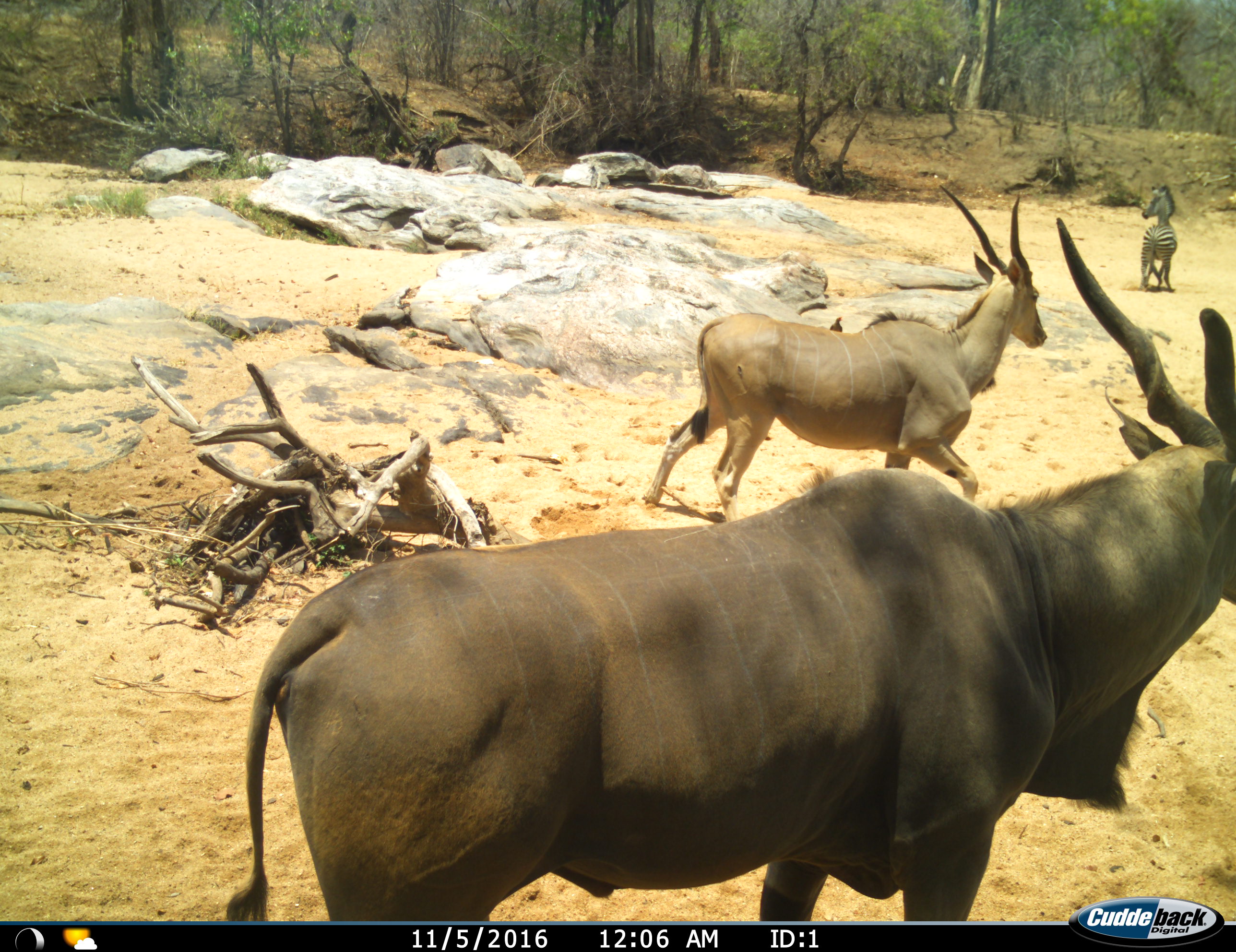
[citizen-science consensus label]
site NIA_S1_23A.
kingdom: Animalia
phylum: Chordata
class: Mammalia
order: Artiodactyla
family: Bovidae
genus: Tragelaphus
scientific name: Tragelaphus oryx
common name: eland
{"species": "eland (Tragelaphus oryx)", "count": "2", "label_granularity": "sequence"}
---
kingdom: Animalia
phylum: Chordata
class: Mammalia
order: Perissodactyla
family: Equidae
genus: Equus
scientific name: Equus quagga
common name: plains zebra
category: zebraplains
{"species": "zebraplains (plains zebra) (Equus quagga)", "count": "1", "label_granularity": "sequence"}